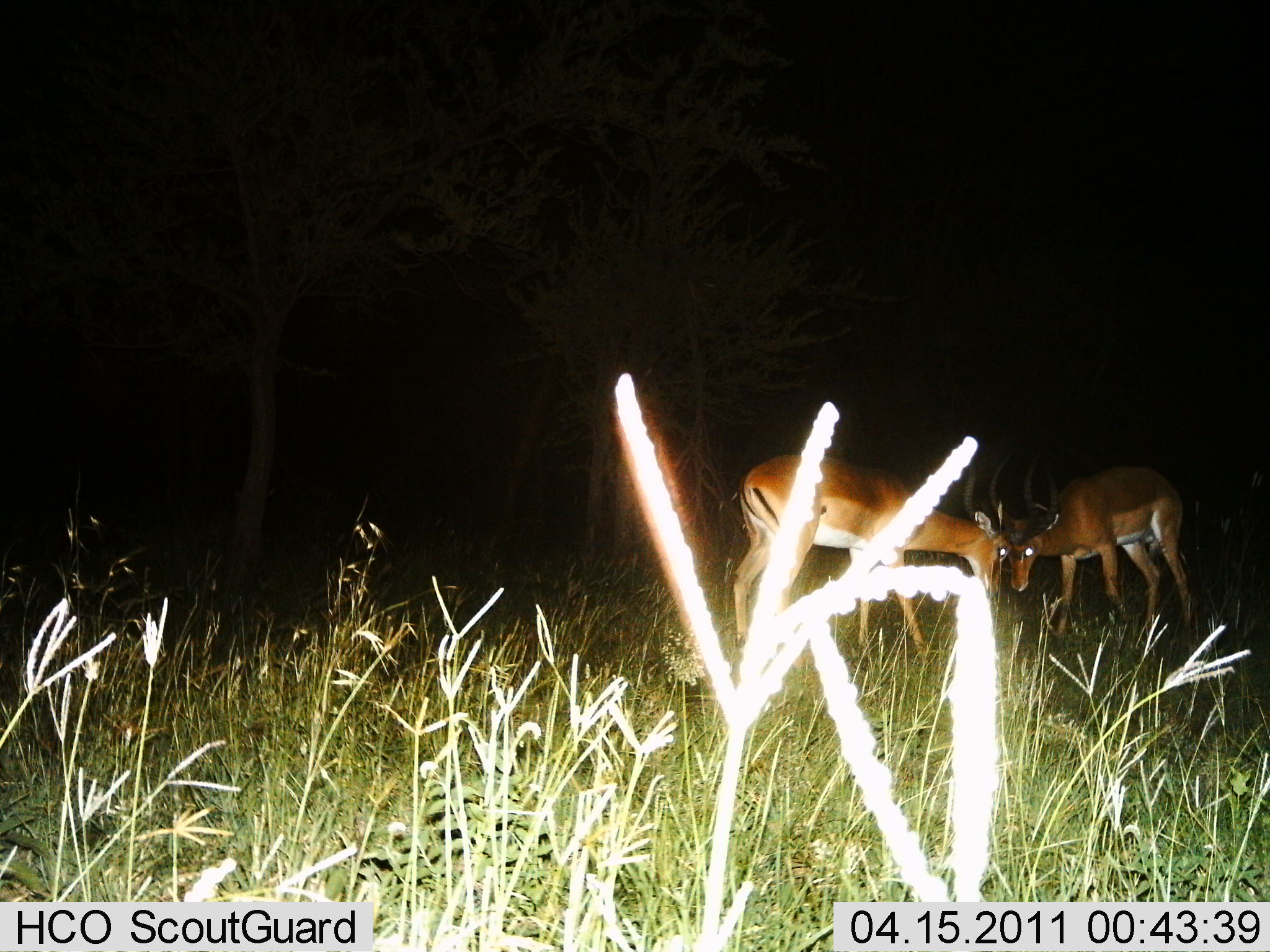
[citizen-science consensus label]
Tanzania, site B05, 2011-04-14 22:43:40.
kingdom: Animalia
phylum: Chordata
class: Mammalia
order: Artiodactyla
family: Bovidae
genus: Aepyceros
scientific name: Aepyceros melampus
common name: impala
Impala (Aepyceros melampus), count 2. Behavior (volunteer vote fractions): standing 17%, resting 0%, moving 0%, interacting 67%. Young present (vote fraction): 0%. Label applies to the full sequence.